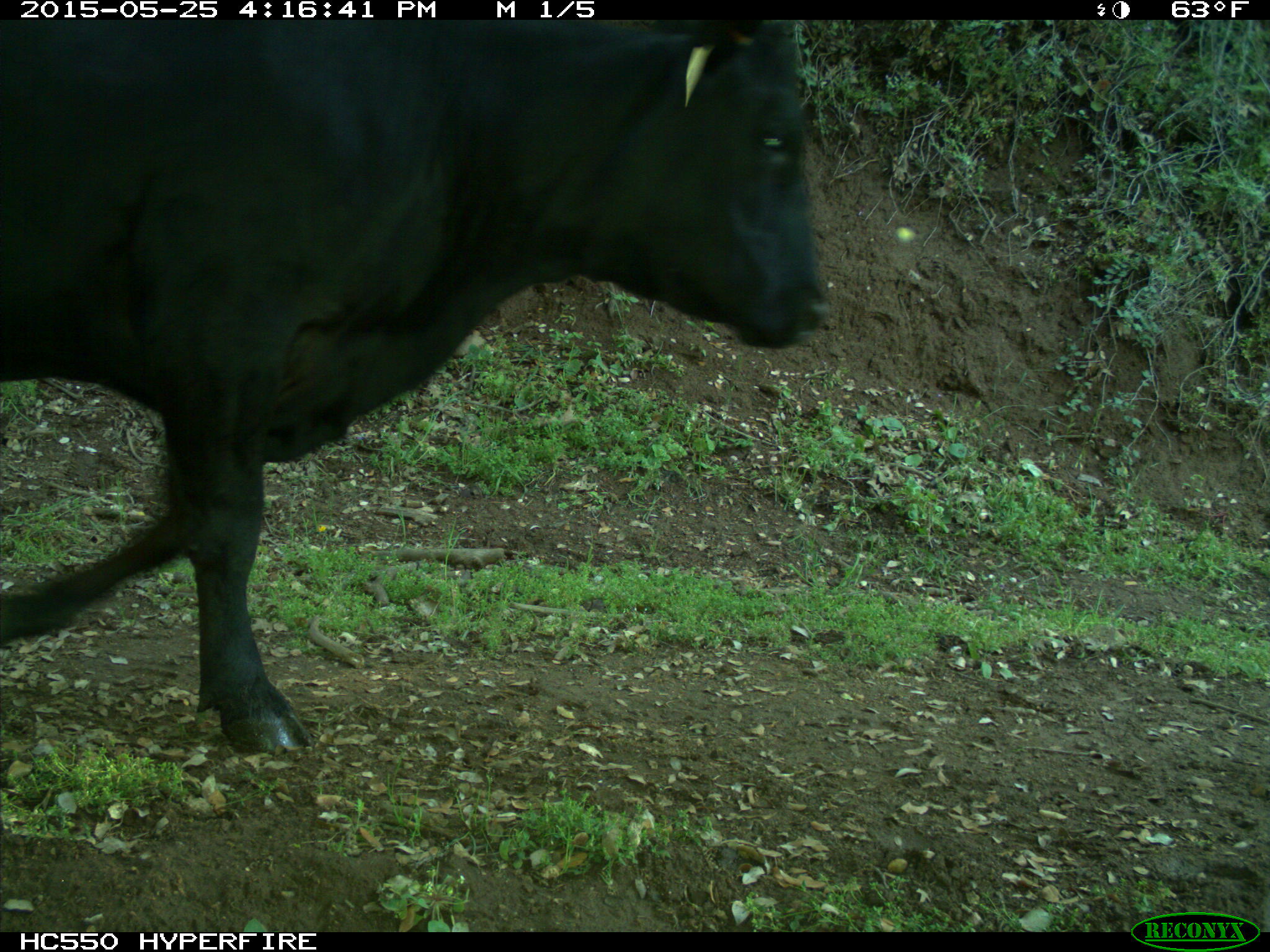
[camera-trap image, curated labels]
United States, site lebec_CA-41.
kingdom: Animalia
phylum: Chordata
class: Mammalia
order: Artiodactyla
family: Bovidae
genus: Bos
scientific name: Bos taurus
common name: domestic cow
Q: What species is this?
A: Bos taurus (domestic cow).